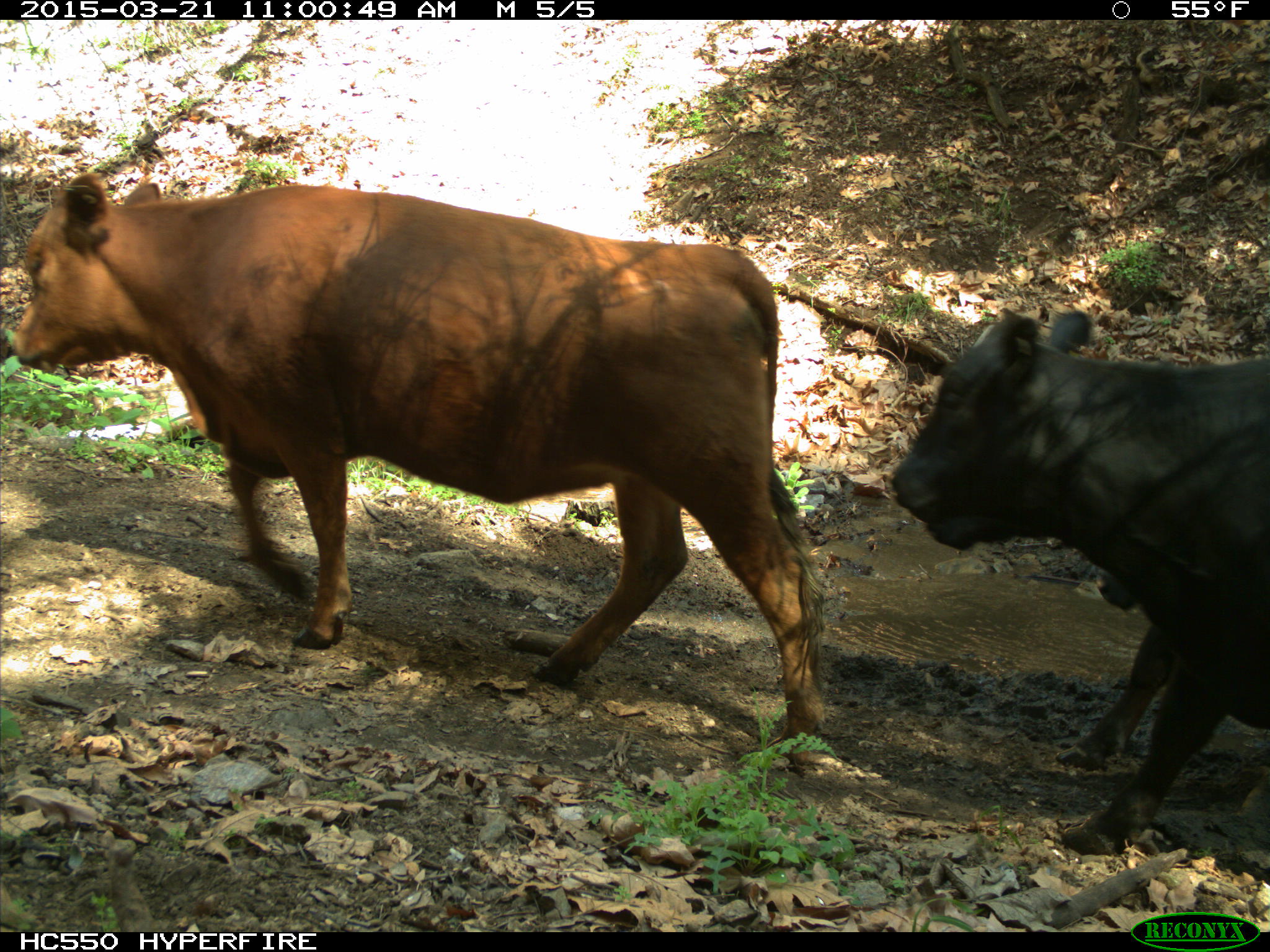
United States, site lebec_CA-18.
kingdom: Animalia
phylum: Chordata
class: Mammalia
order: Artiodactyla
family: Bovidae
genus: Bos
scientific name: Bos taurus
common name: domestic cow